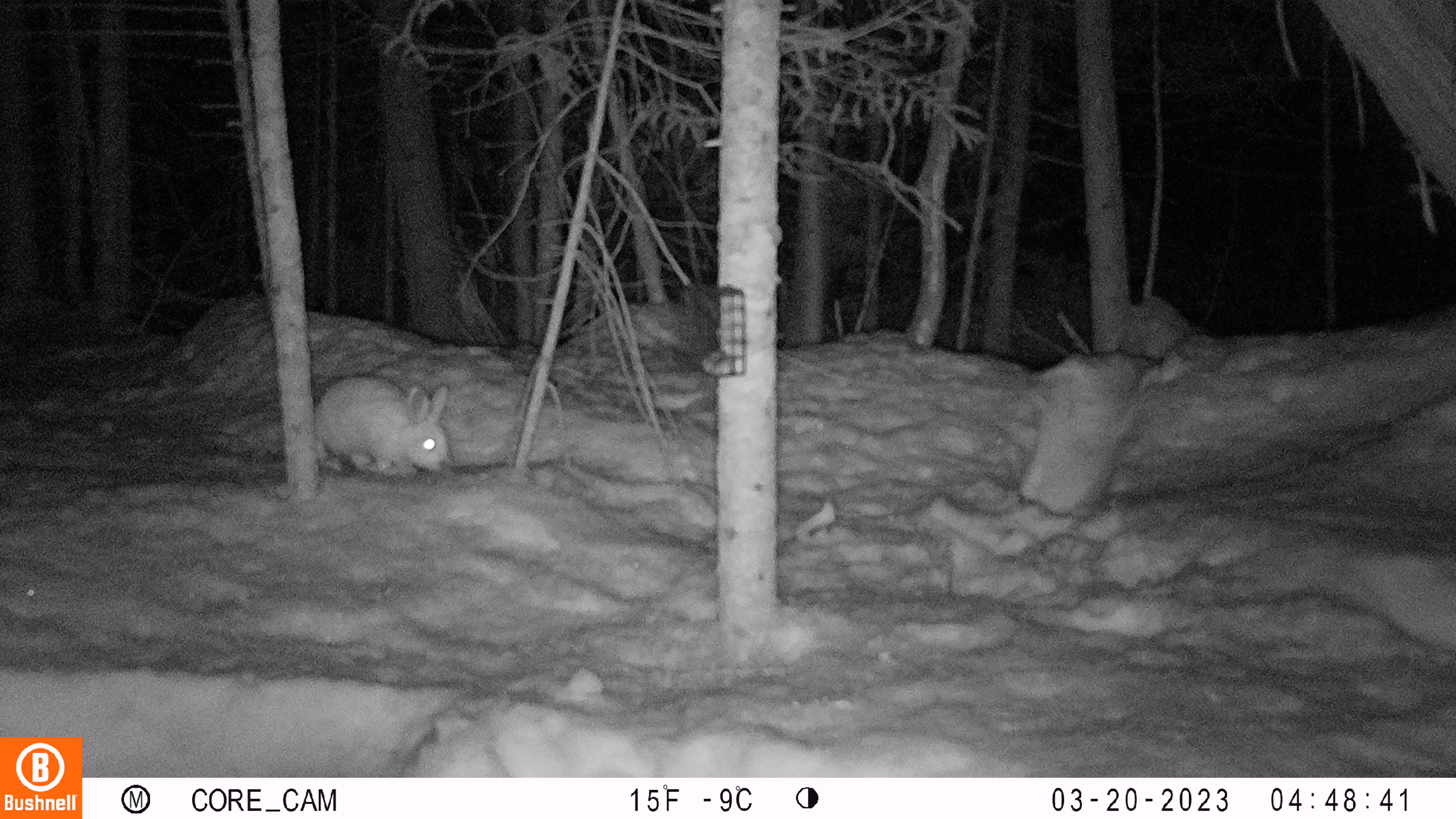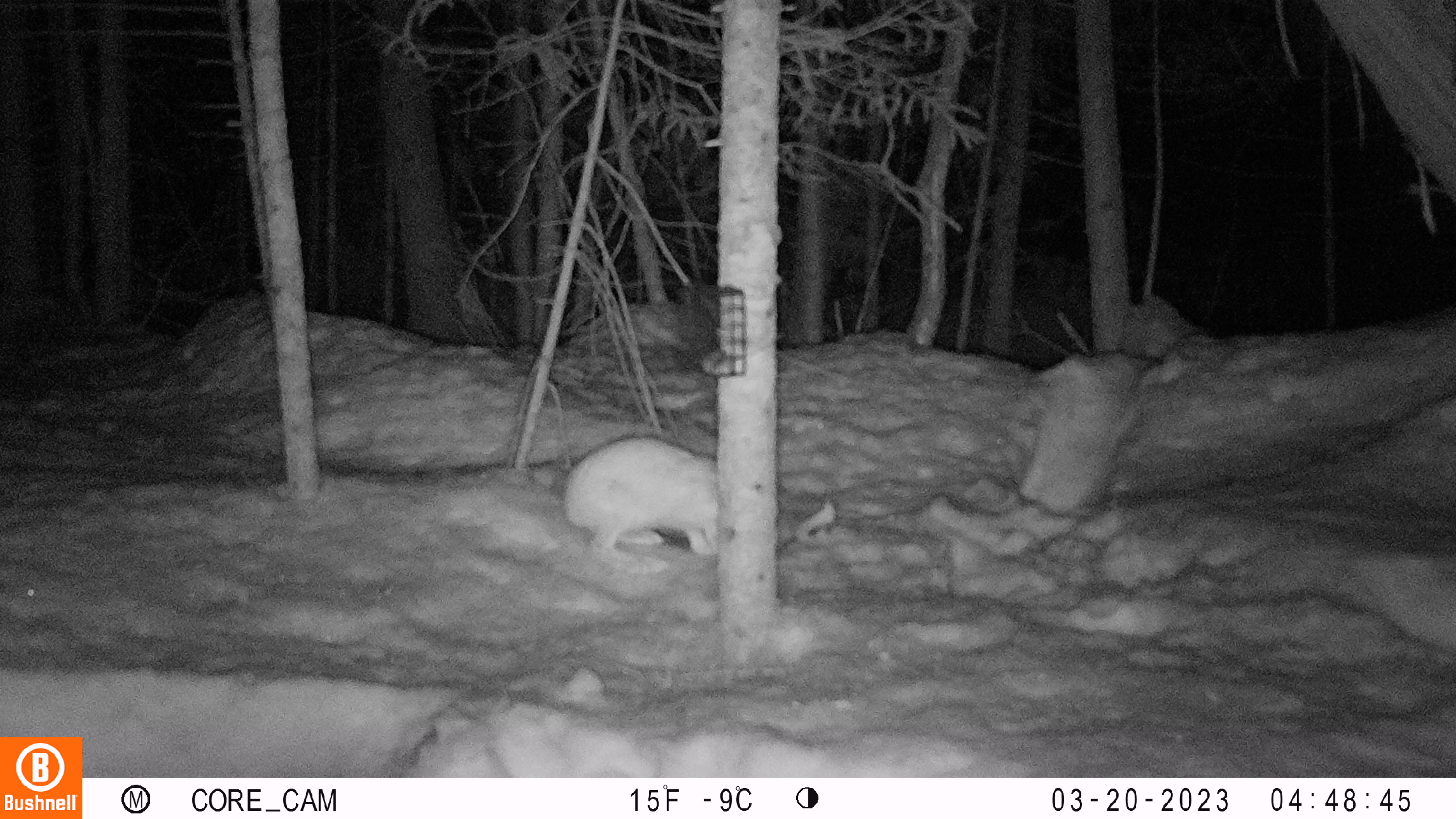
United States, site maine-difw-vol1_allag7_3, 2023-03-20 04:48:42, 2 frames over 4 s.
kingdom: Animalia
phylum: Chordata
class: Mammalia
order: Lagomorpha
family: Leporidae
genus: Lepus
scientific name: Lepus americanus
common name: snowshoe hare